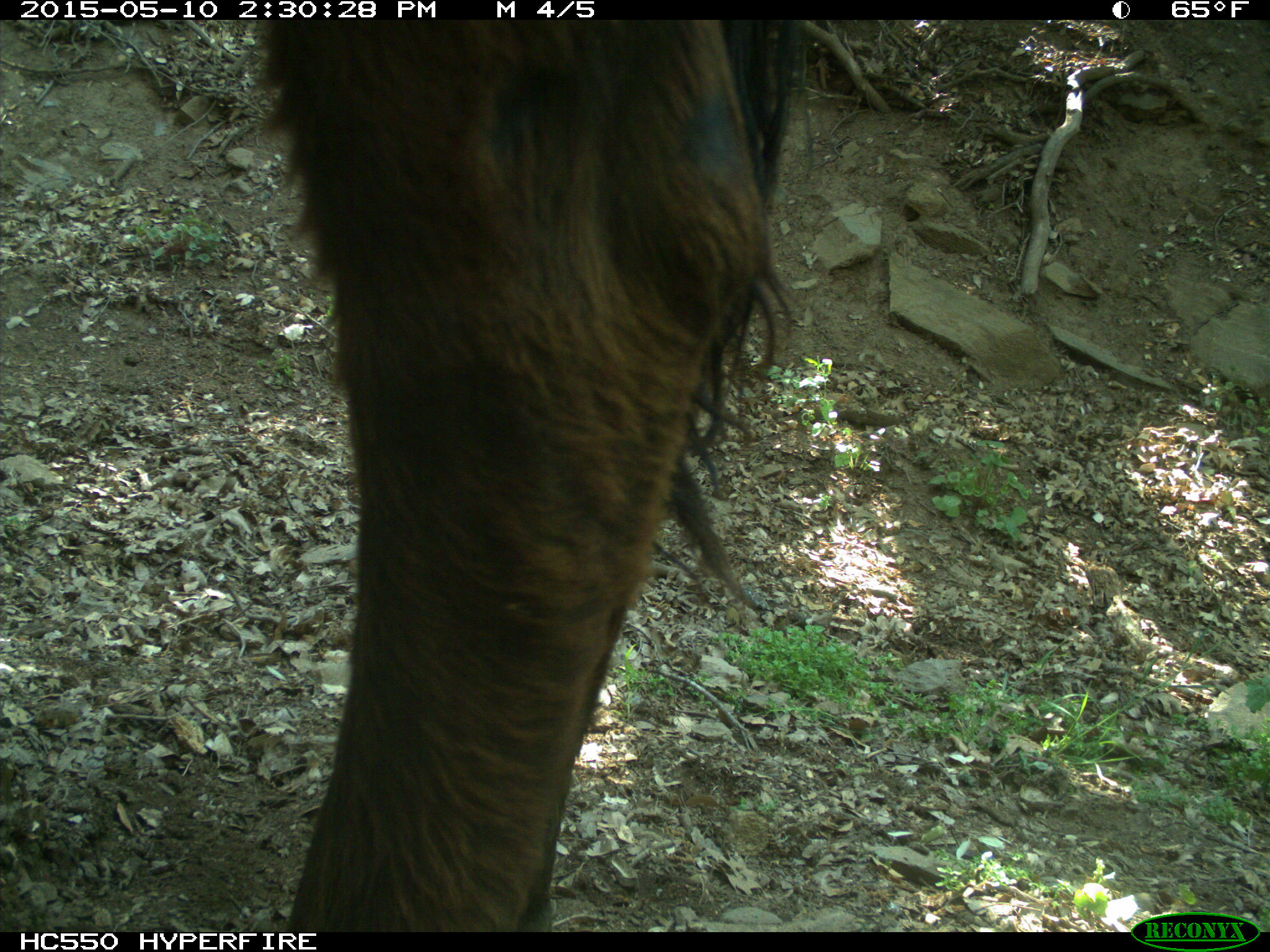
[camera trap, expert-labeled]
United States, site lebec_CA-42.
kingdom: Animalia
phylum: Chordata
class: Mammalia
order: Artiodactyla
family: Bovidae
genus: Bos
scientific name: Bos taurus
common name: domestic cow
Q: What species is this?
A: Bos taurus (domestic cow).